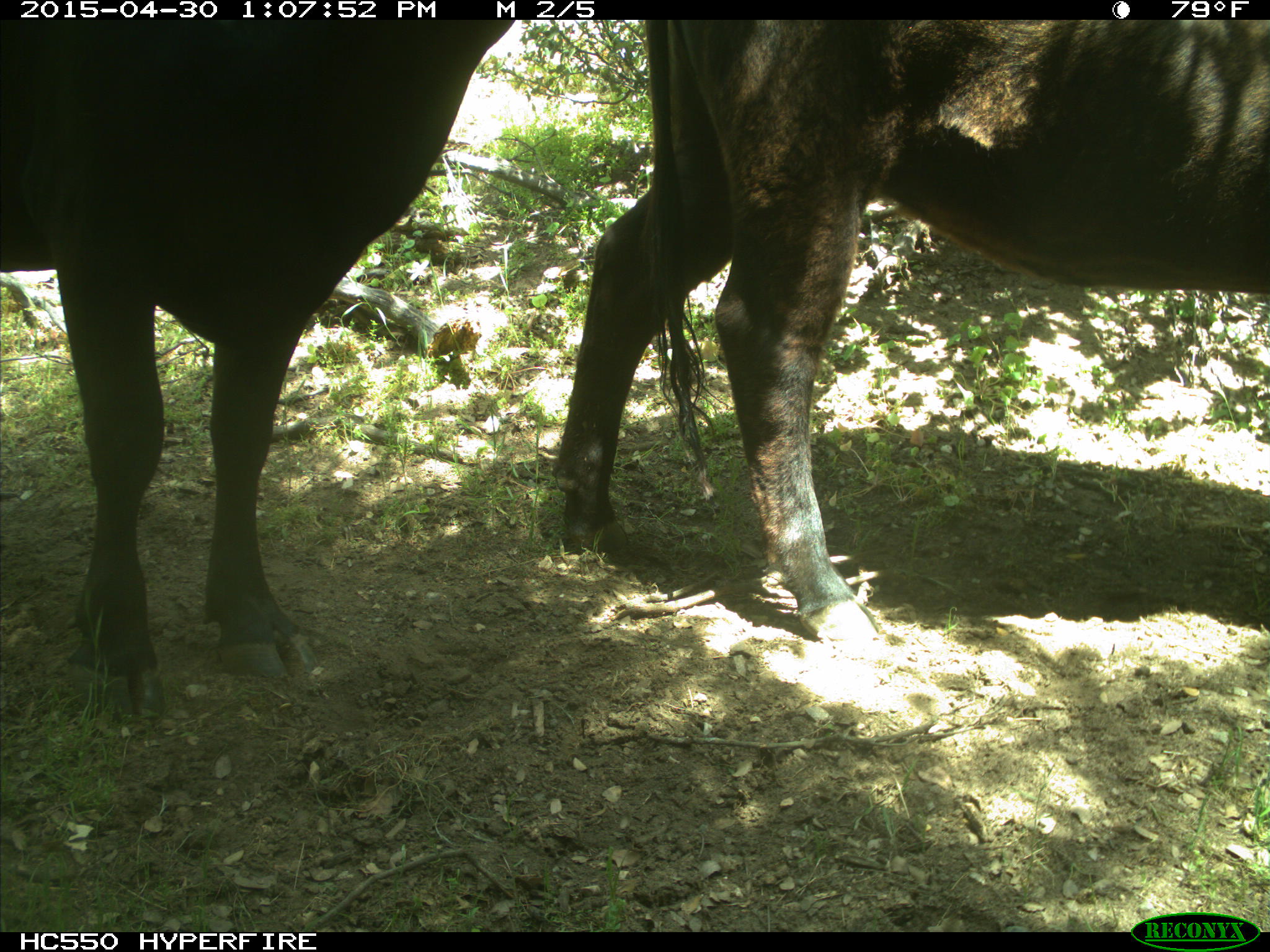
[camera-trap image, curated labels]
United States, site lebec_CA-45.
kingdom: Animalia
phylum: Chordata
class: Mammalia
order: Artiodactyla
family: Bovidae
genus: Bos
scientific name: Bos taurus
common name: domestic cow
Bos taurus (domestic cow).